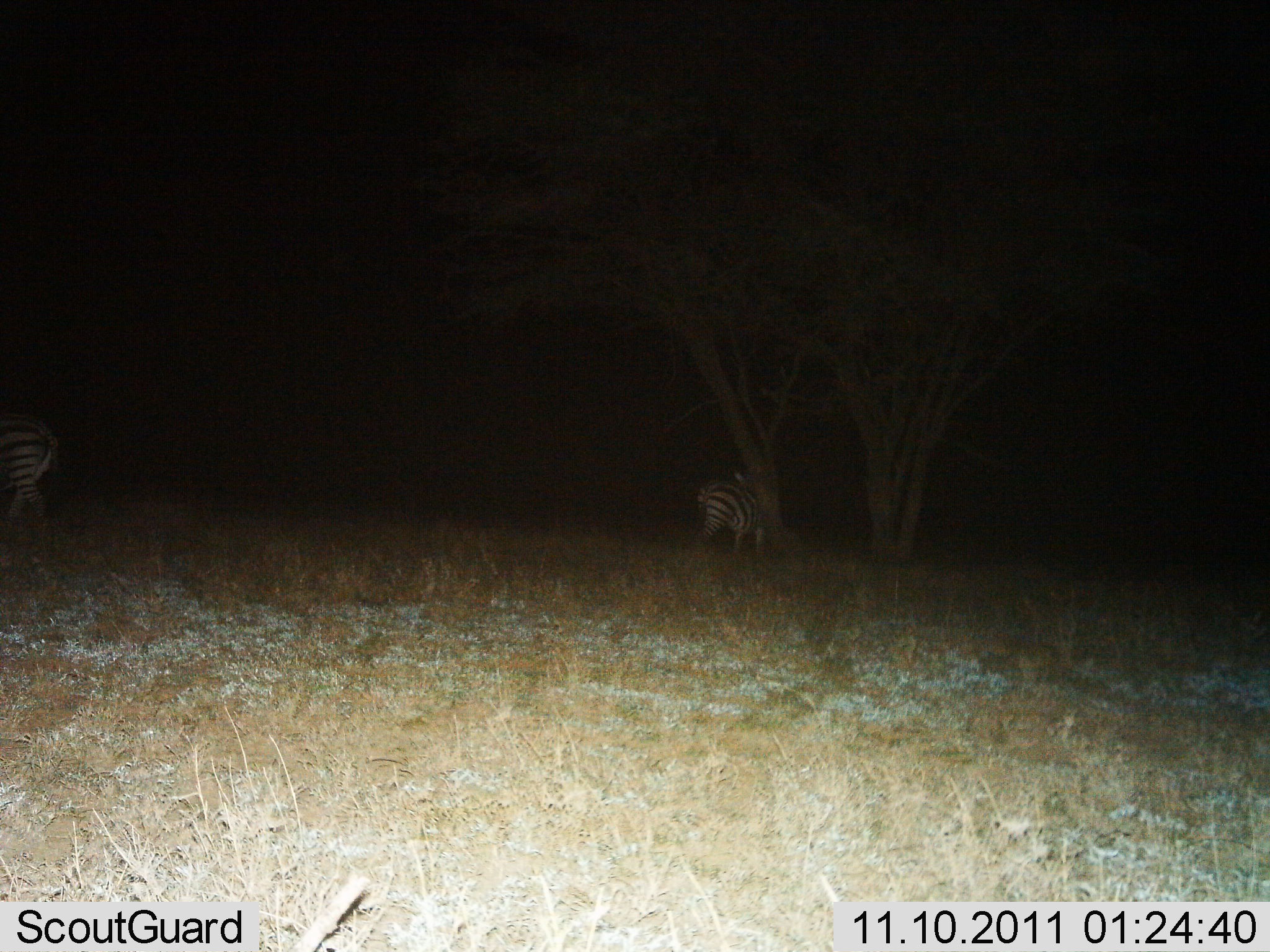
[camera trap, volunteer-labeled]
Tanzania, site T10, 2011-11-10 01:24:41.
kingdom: Animalia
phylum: Chordata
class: Mammalia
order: Perissodactyla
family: Equidae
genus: Equus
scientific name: Equus quagga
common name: plains zebra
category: zebra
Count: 2.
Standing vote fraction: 55%.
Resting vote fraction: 9%.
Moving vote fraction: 27%.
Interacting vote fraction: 0%.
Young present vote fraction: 0%.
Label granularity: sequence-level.